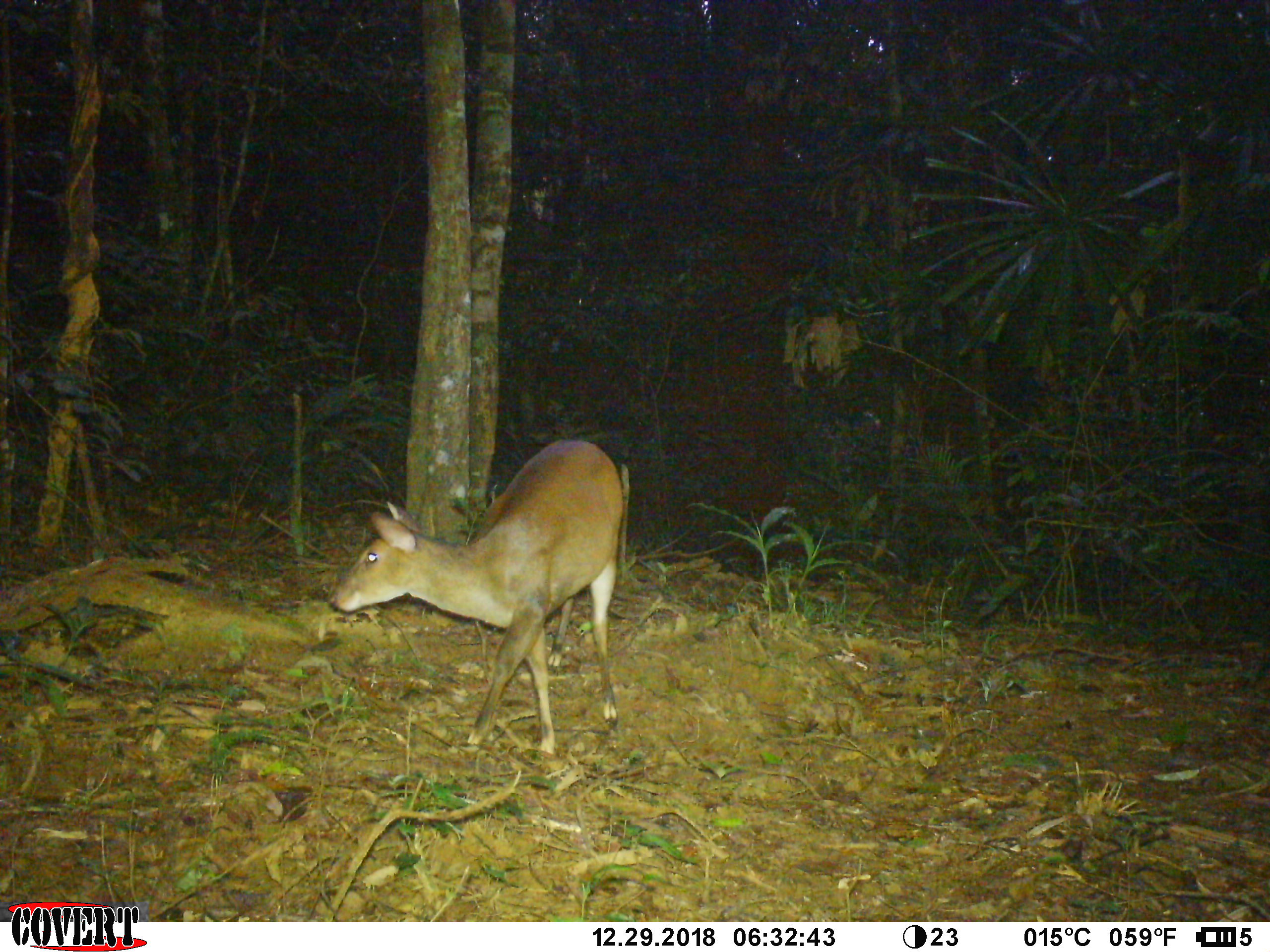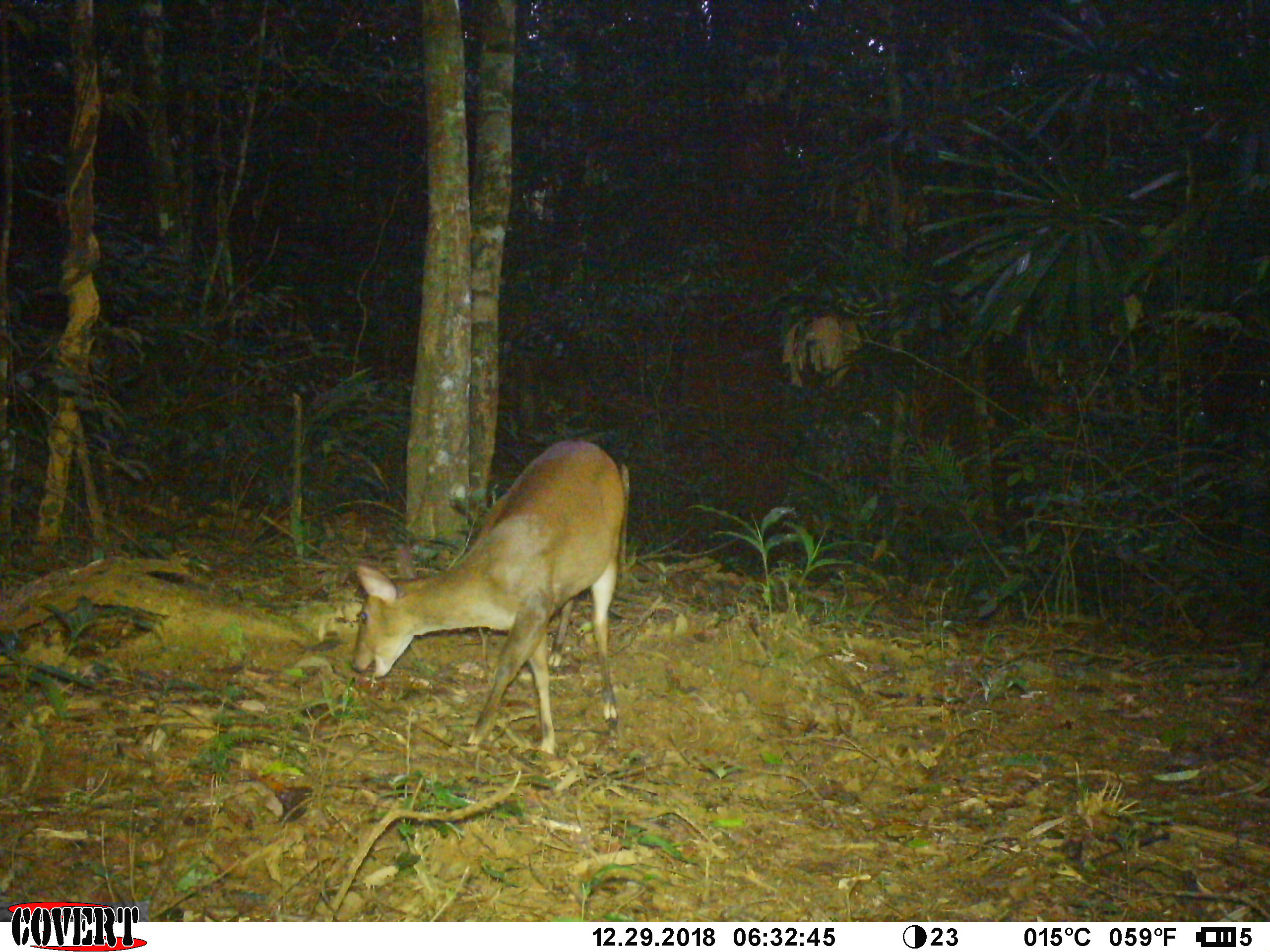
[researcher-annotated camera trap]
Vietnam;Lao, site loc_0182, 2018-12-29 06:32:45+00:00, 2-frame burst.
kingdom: Animalia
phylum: Chordata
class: Mammalia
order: Artiodactyla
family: Cervidae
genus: Muntiacus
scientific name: Muntiacus vuquangensis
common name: large-antlered muntjac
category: large antlered muntjac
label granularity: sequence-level